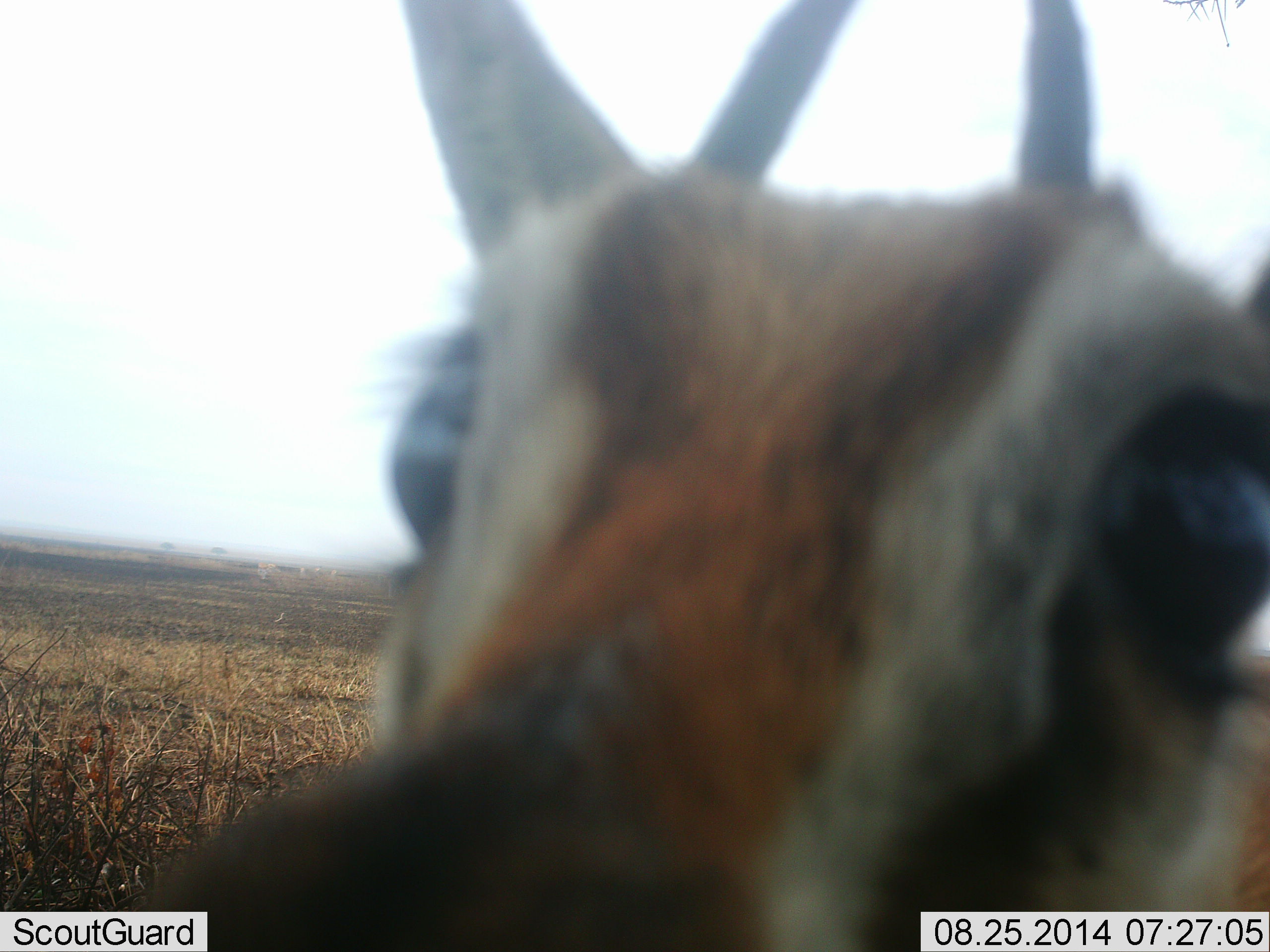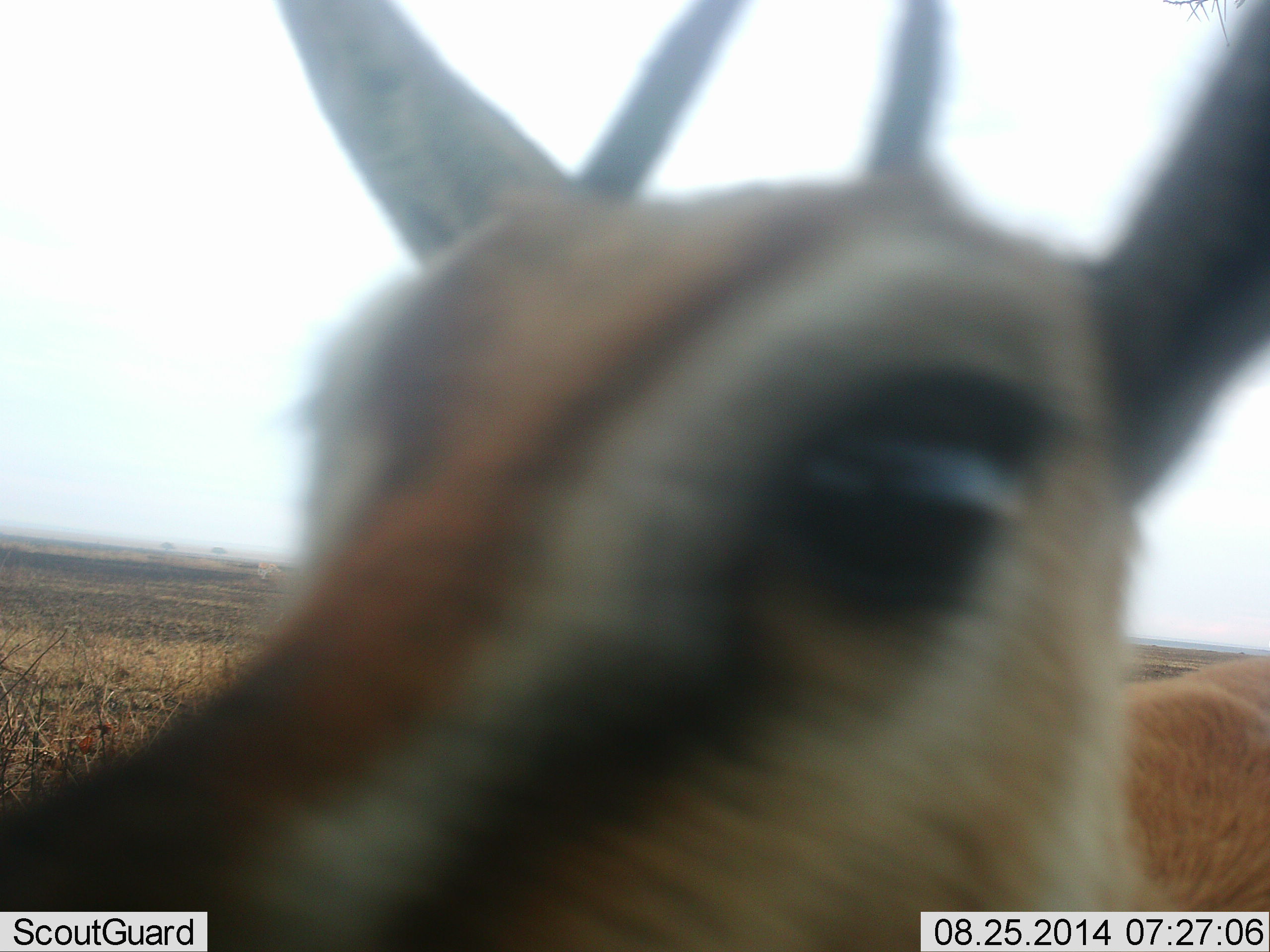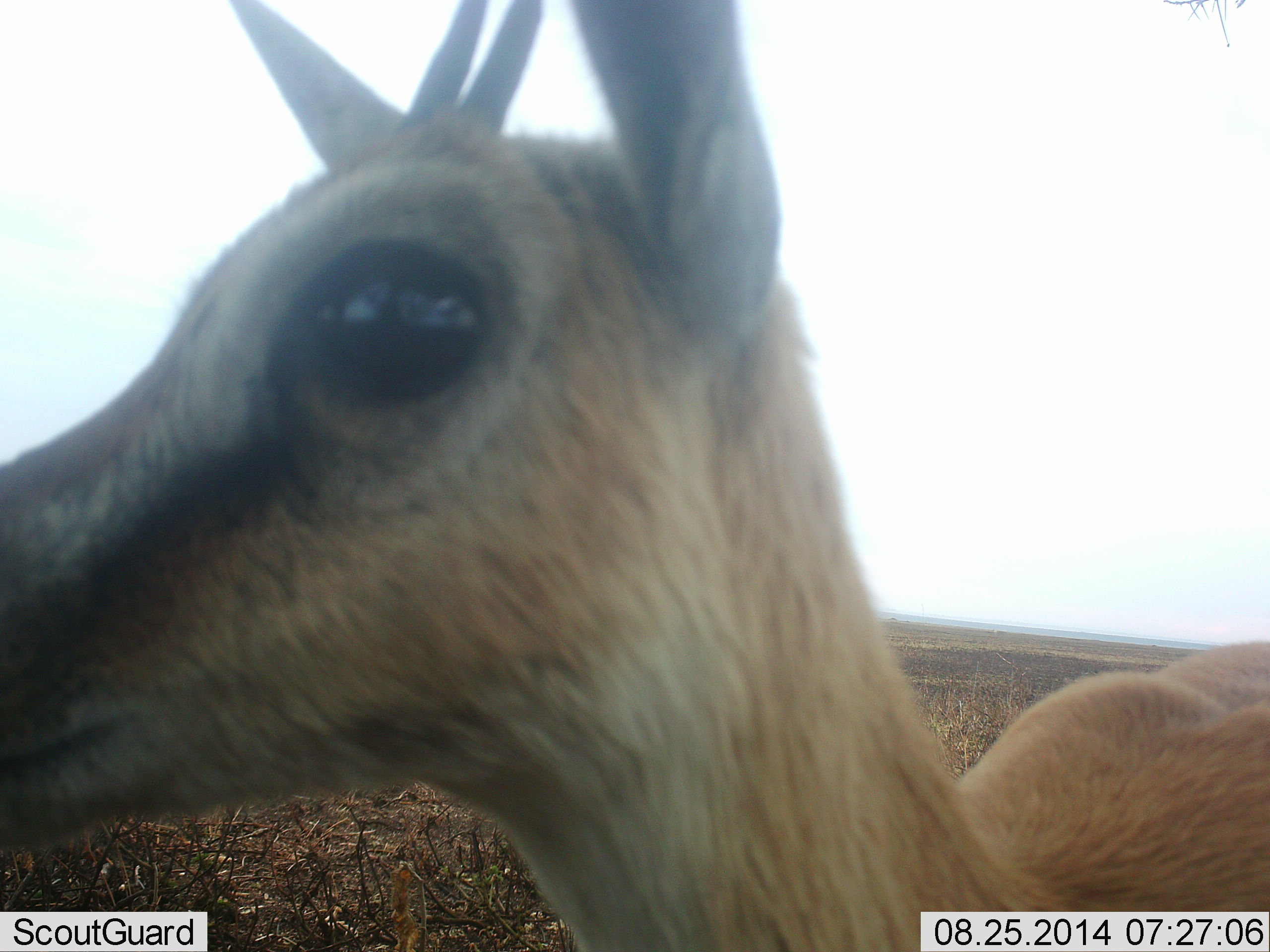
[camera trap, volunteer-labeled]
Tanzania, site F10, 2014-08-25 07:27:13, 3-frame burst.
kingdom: Animalia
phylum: Chordata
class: Mammalia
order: Artiodactyla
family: Bovidae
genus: Eudorcas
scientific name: Eudorcas thomsonii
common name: thomson's gazelle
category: gazellethomsons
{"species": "gazellethomsons (thomson's gazelle) (Eudorcas thomsonii)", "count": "1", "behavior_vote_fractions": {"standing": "90%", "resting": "0%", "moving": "10%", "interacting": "10%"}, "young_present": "10%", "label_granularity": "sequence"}